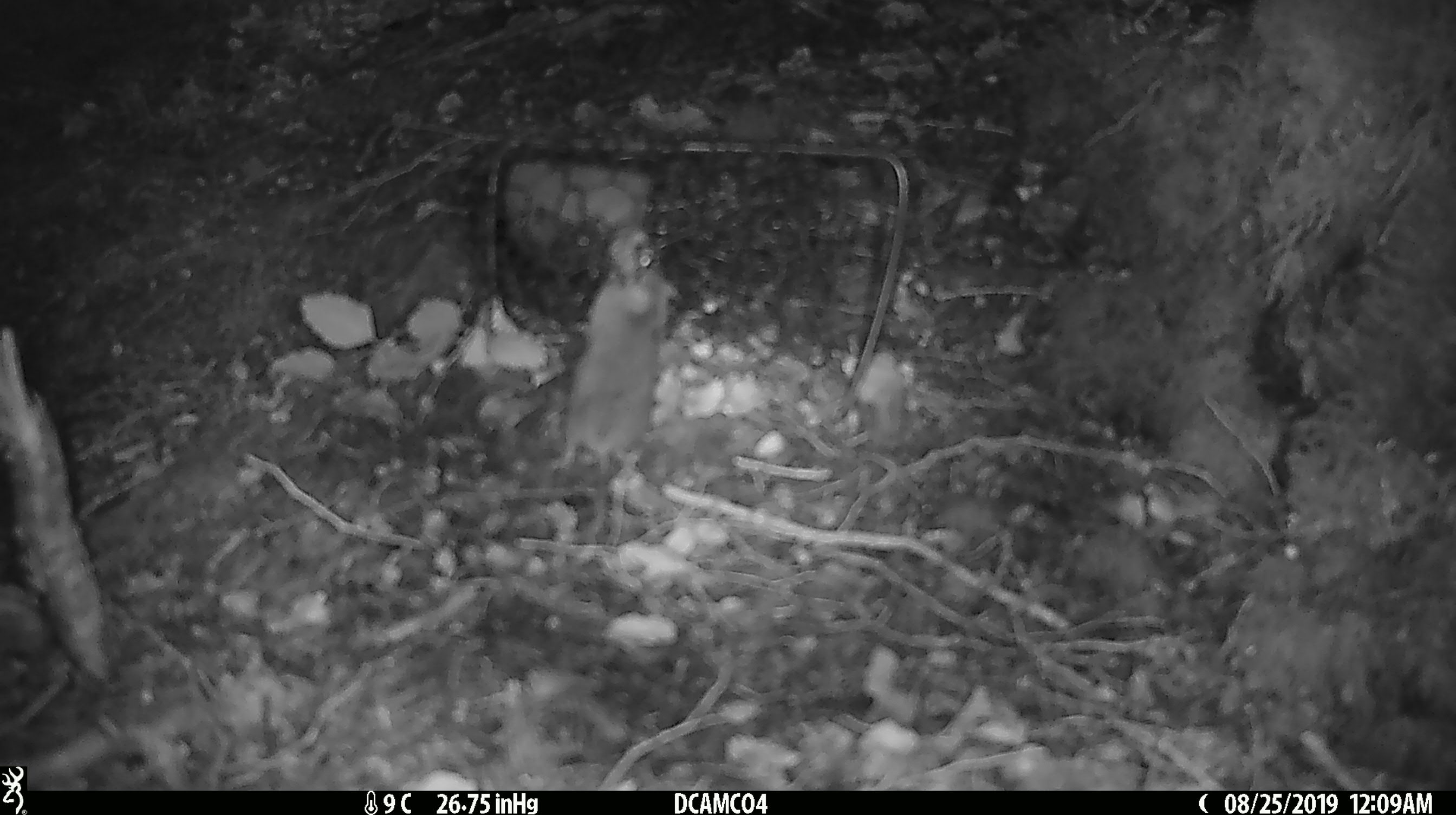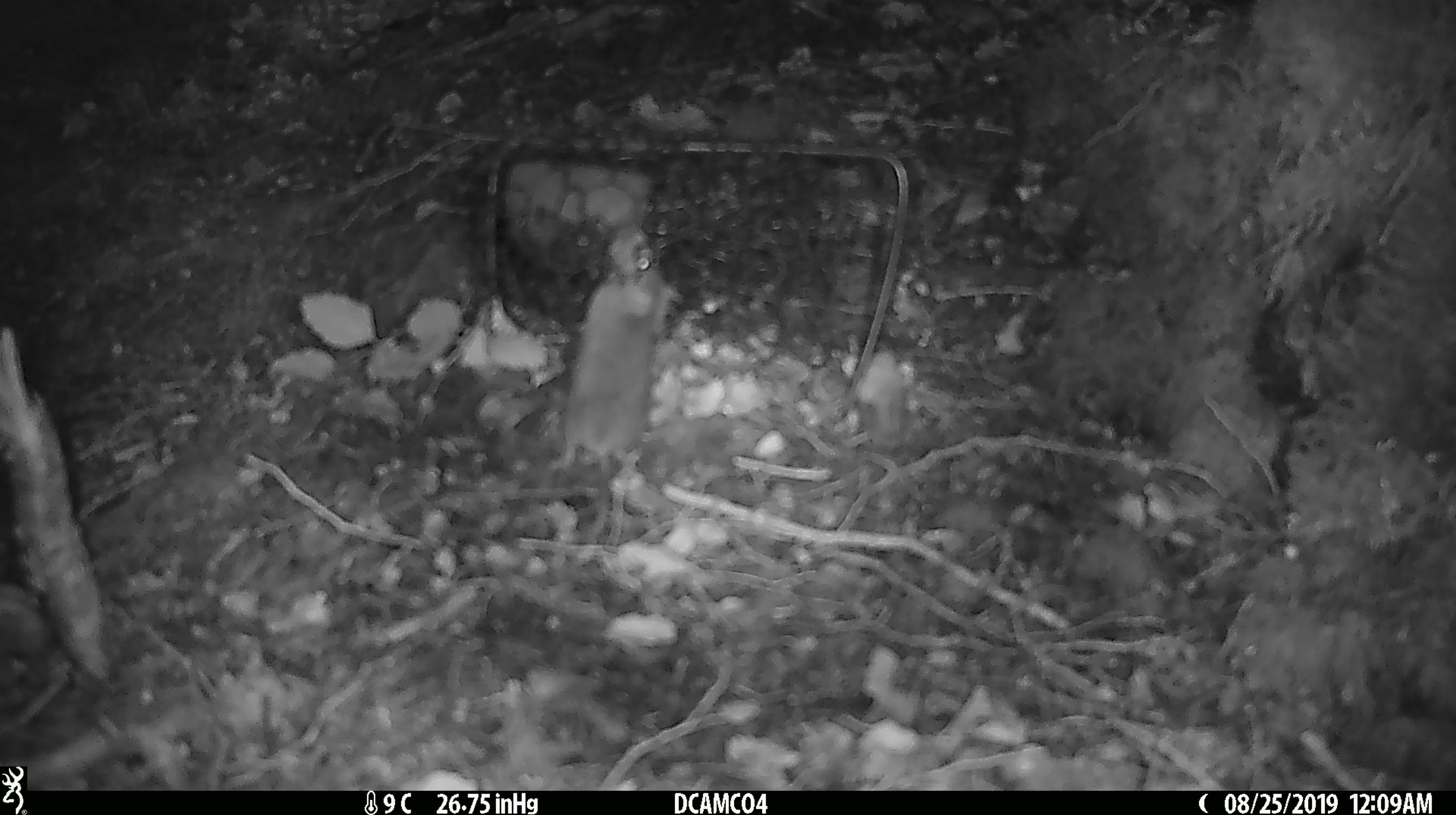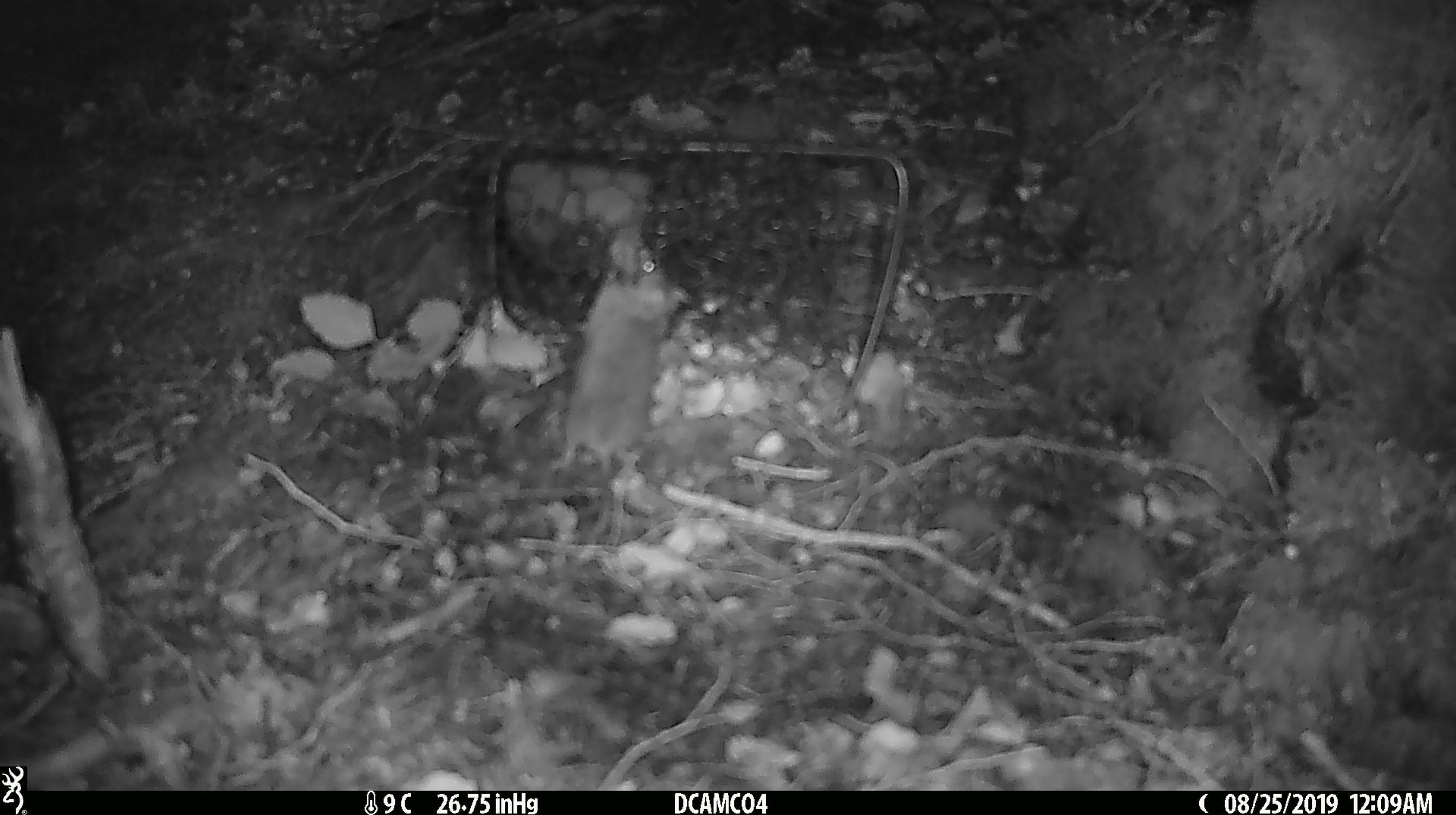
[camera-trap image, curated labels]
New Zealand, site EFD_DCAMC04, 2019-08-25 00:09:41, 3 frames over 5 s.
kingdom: Animalia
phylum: Chordata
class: Mammalia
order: Rodentia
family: Muridae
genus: Mus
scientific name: Mus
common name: mouse